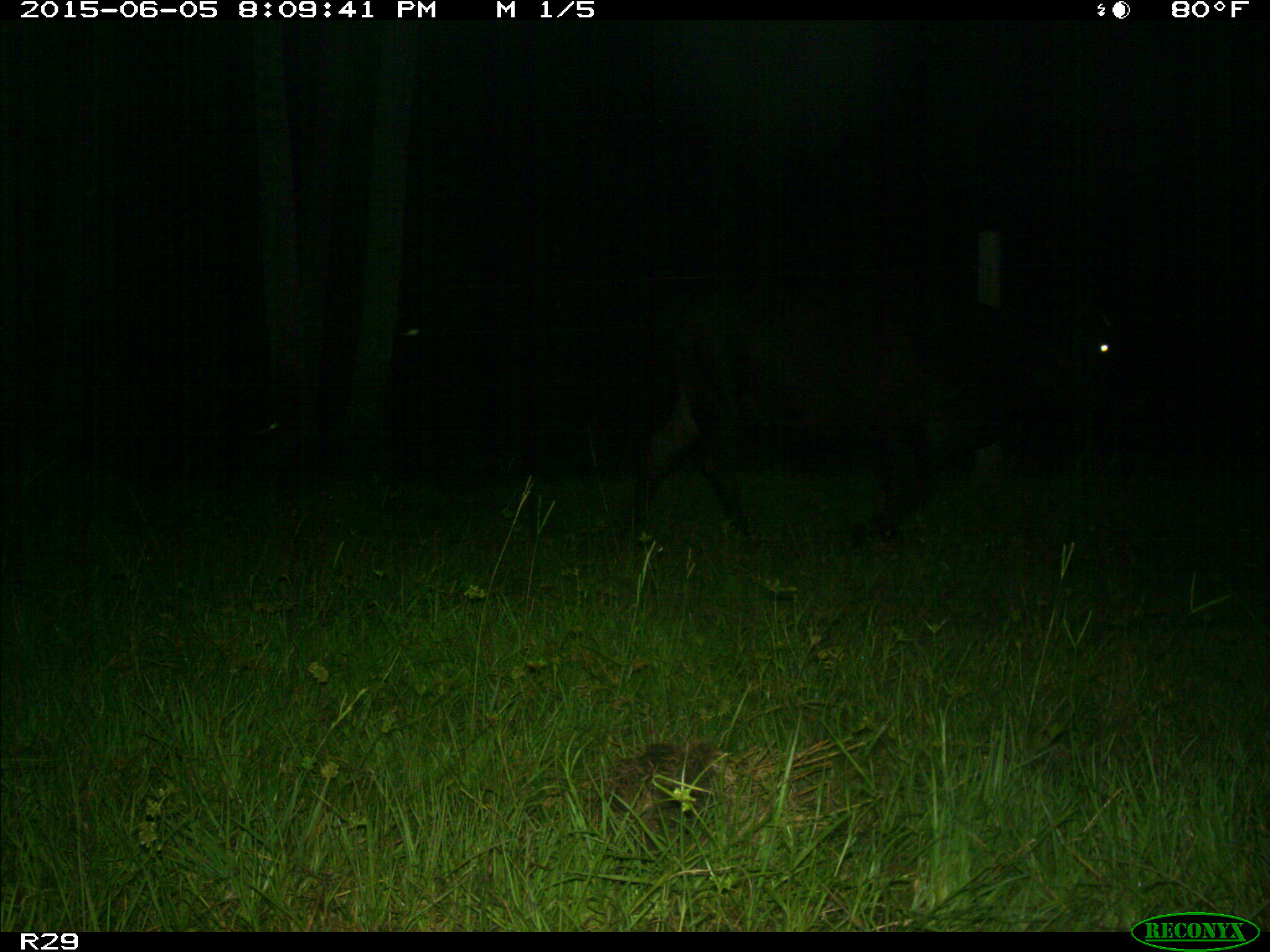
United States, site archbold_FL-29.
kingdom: Animalia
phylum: Chordata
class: Mammalia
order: Artiodactyla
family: Bovidae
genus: Bos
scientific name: Bos taurus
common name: domestic cow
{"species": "Bos taurus (domestic cow)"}